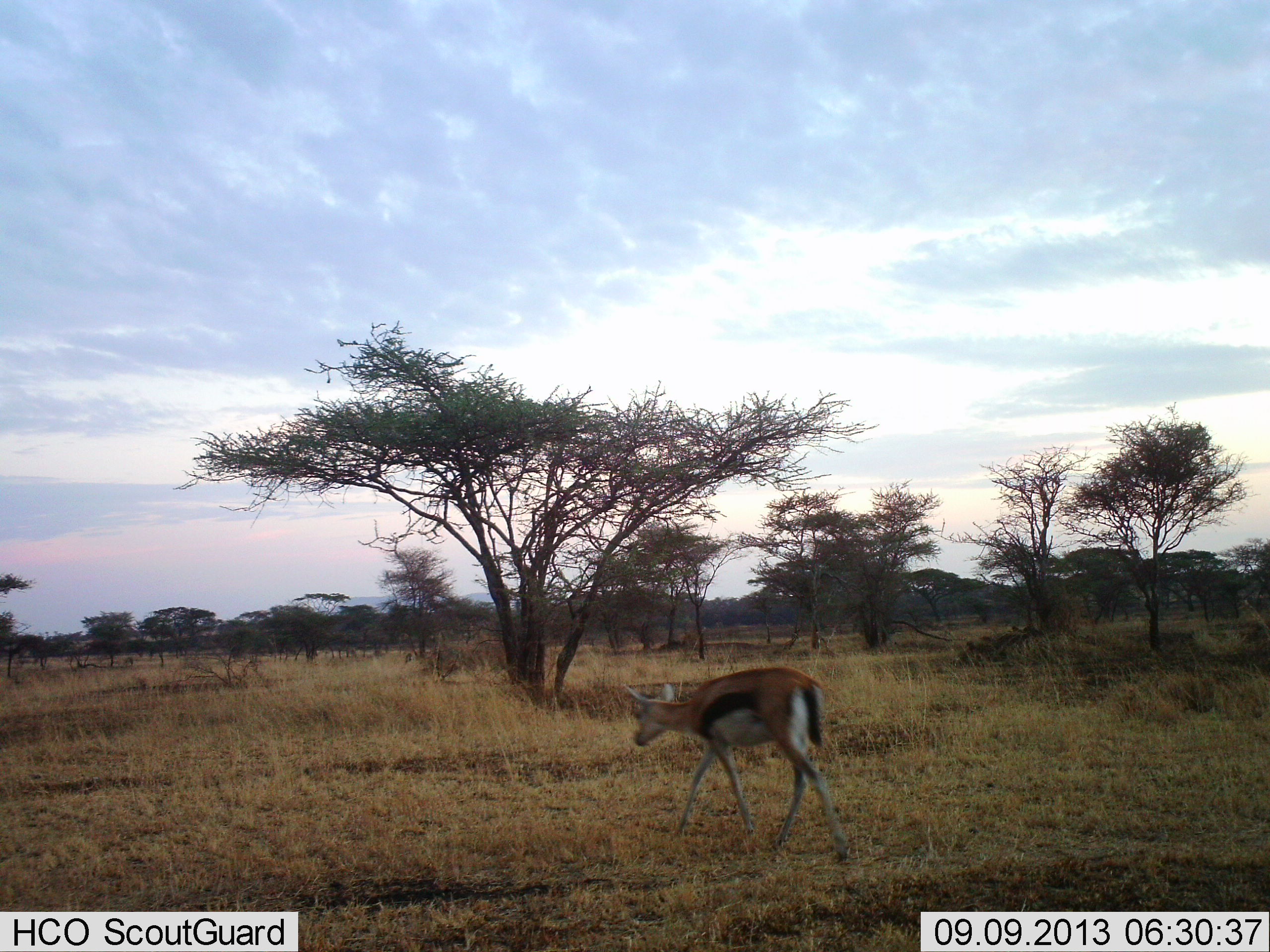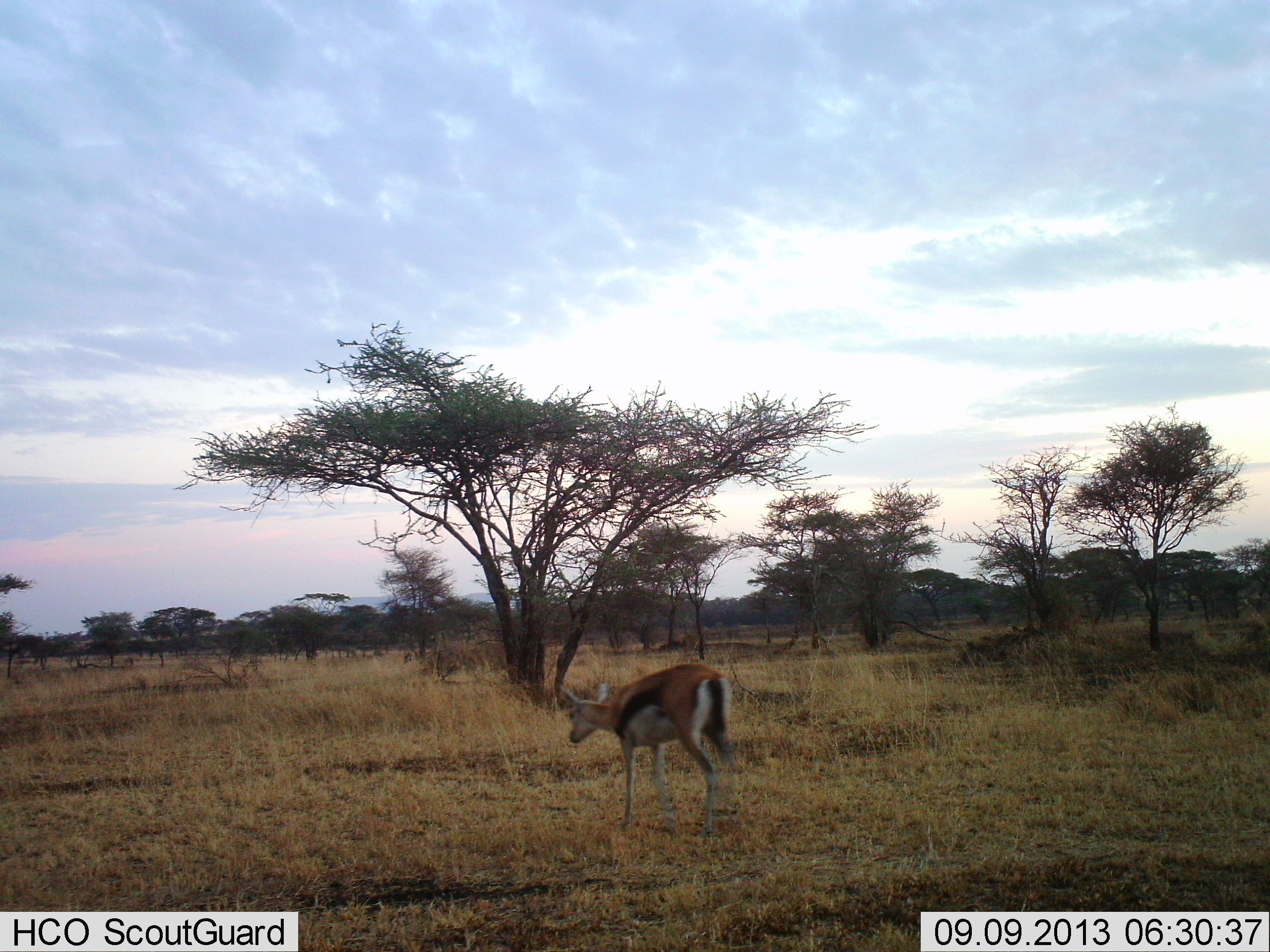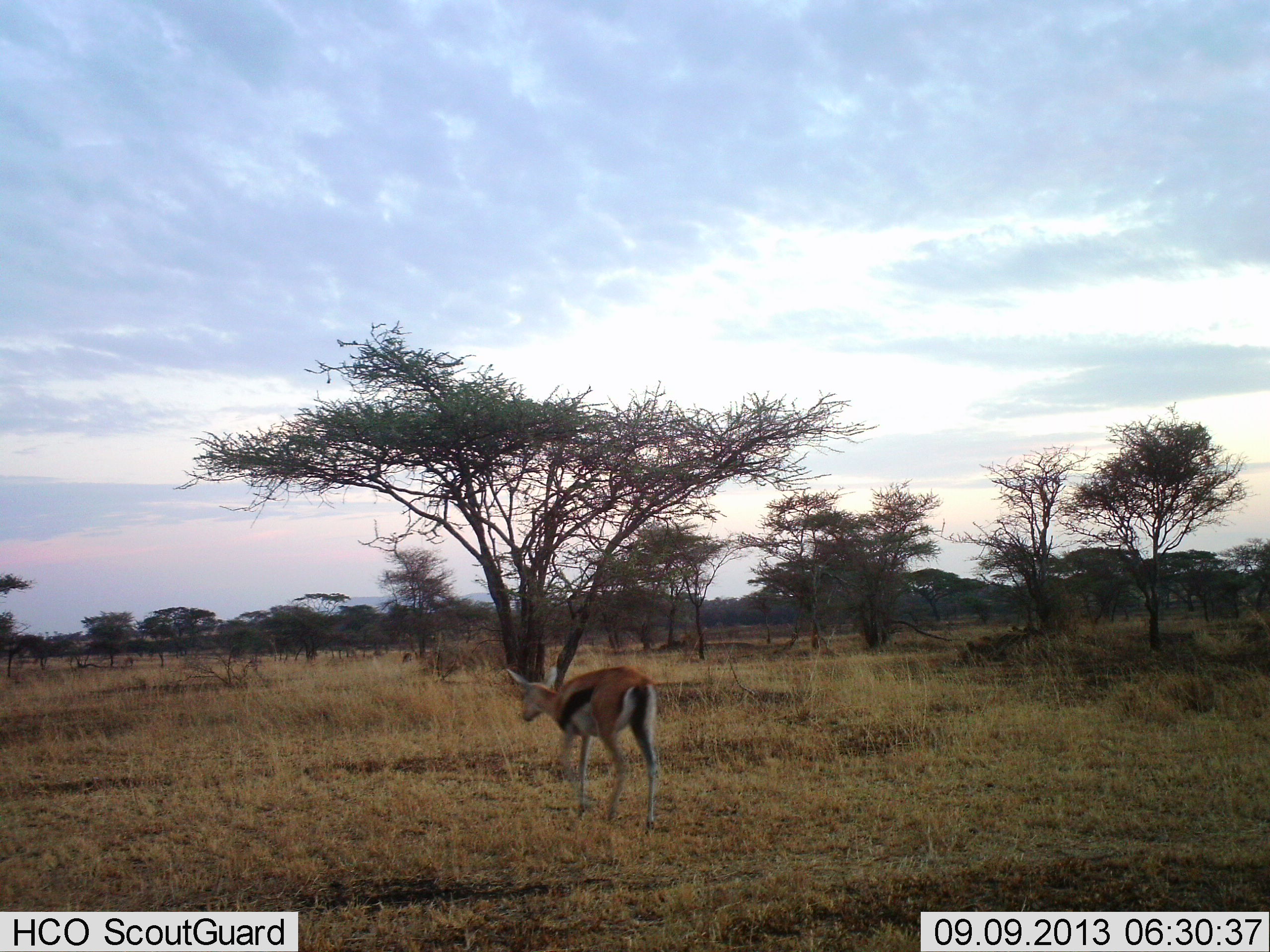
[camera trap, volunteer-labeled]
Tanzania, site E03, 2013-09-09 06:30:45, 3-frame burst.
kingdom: Animalia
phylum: Chordata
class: Mammalia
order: Artiodactyla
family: Bovidae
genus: Eudorcas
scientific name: Eudorcas thomsonii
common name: thomson's gazelle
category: gazellethomsons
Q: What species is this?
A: Gazellethomsons (thomson's gazelle) (Eudorcas thomsonii).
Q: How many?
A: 1.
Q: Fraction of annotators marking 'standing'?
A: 19%.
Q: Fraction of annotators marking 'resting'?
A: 0%.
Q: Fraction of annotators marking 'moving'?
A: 88%.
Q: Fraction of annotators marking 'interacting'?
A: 0%.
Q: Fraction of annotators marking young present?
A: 0%.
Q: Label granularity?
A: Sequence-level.